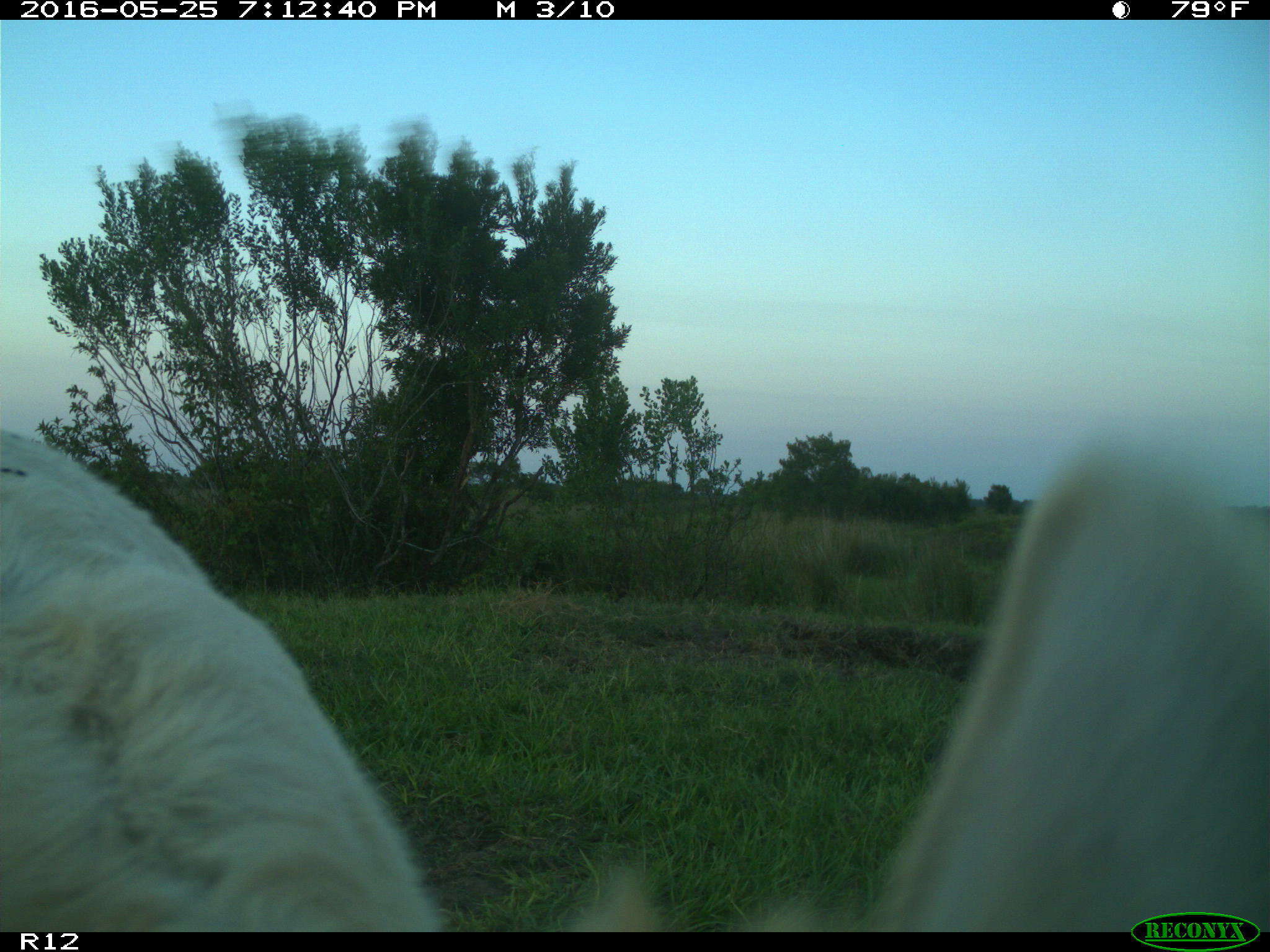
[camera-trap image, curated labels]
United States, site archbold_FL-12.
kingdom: Animalia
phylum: Chordata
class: Mammalia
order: Artiodactyla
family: Bovidae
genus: Bos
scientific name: Bos taurus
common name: domestic cow